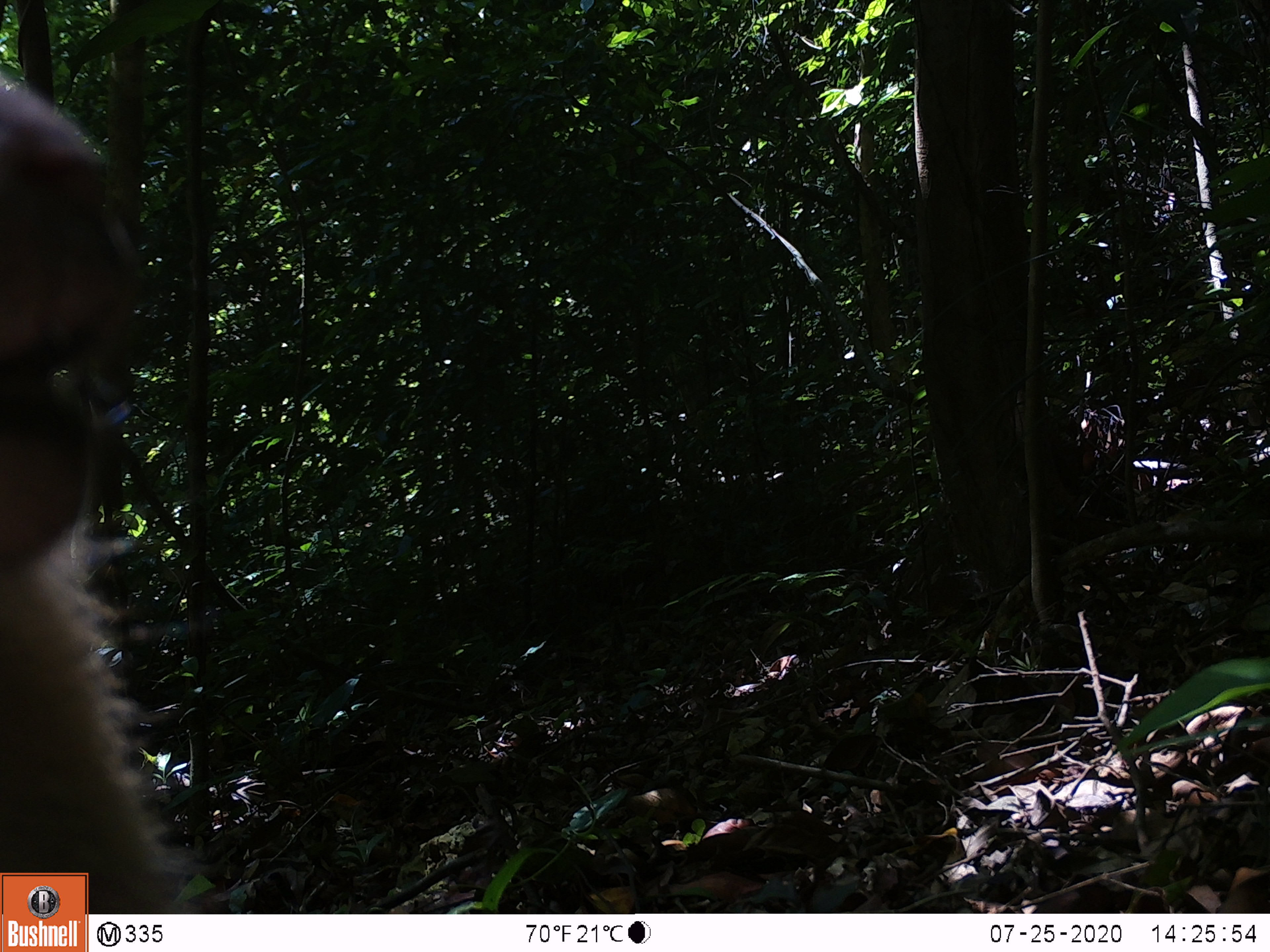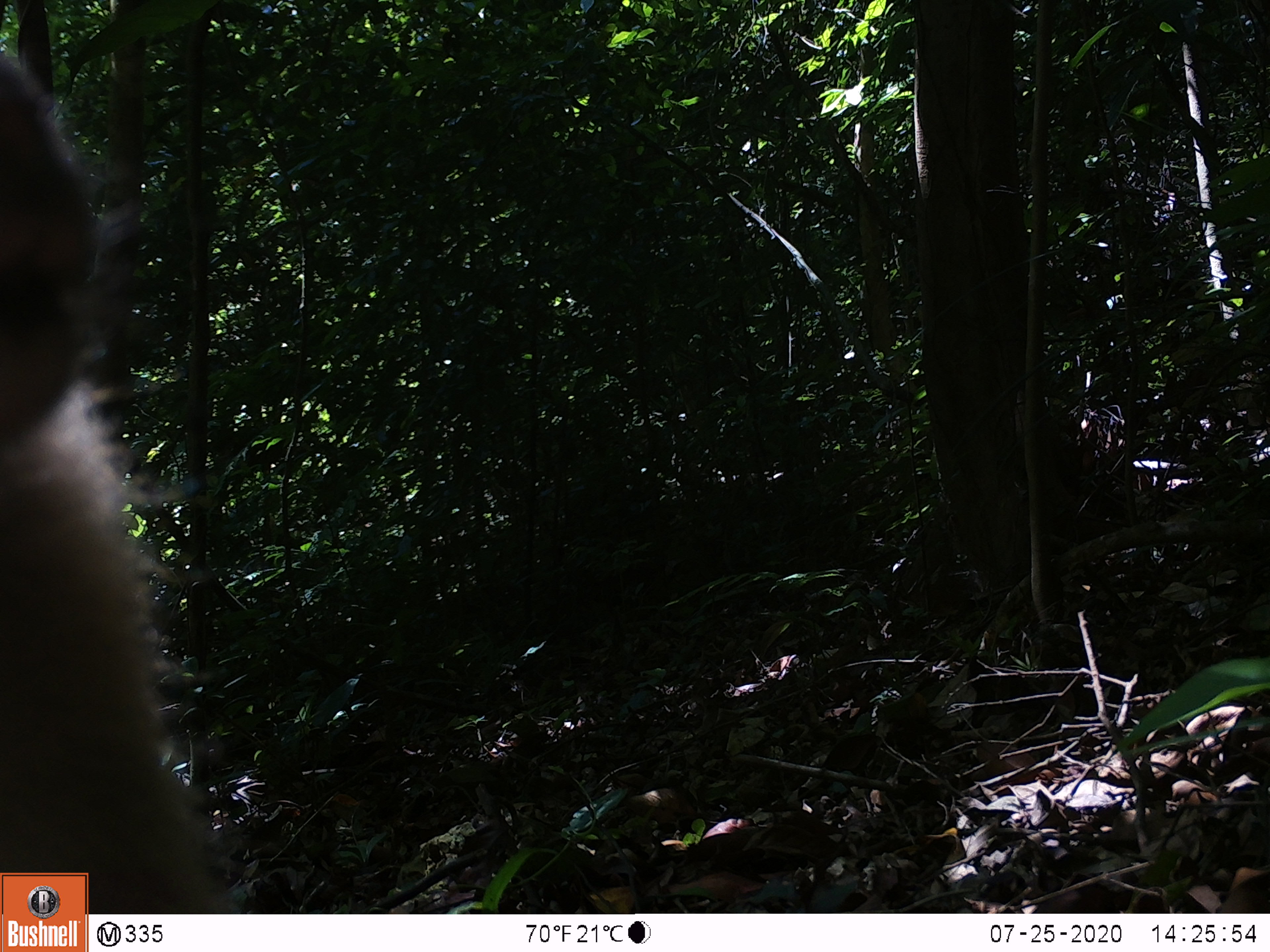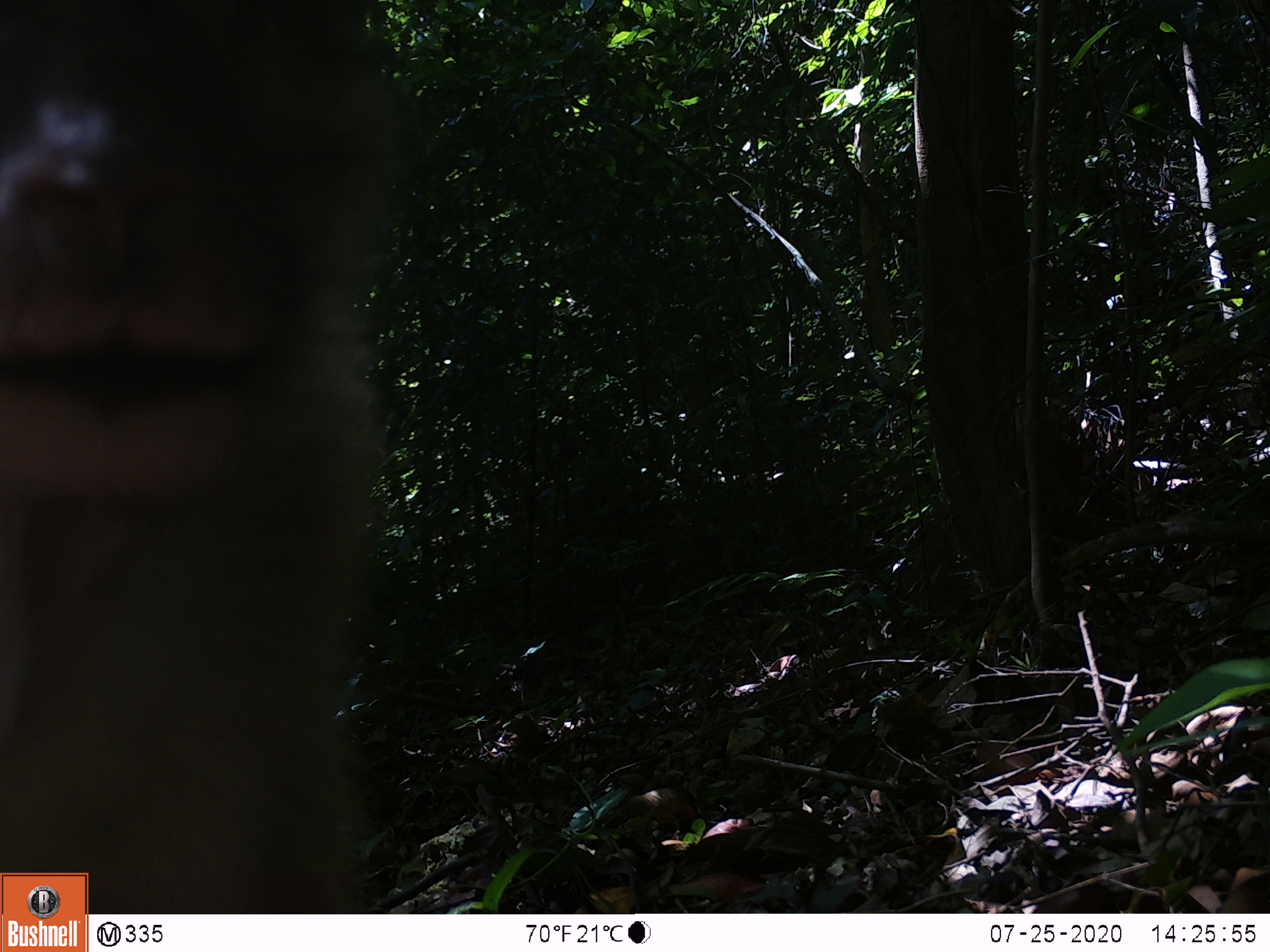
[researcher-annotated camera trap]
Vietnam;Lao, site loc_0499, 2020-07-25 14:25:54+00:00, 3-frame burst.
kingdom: Animalia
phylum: Chordata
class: Mammalia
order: Primates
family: Cercopithecidae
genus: Macaca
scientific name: Macaca nemestrina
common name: pig-tailed macaque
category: pig tailed macaque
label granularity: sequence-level